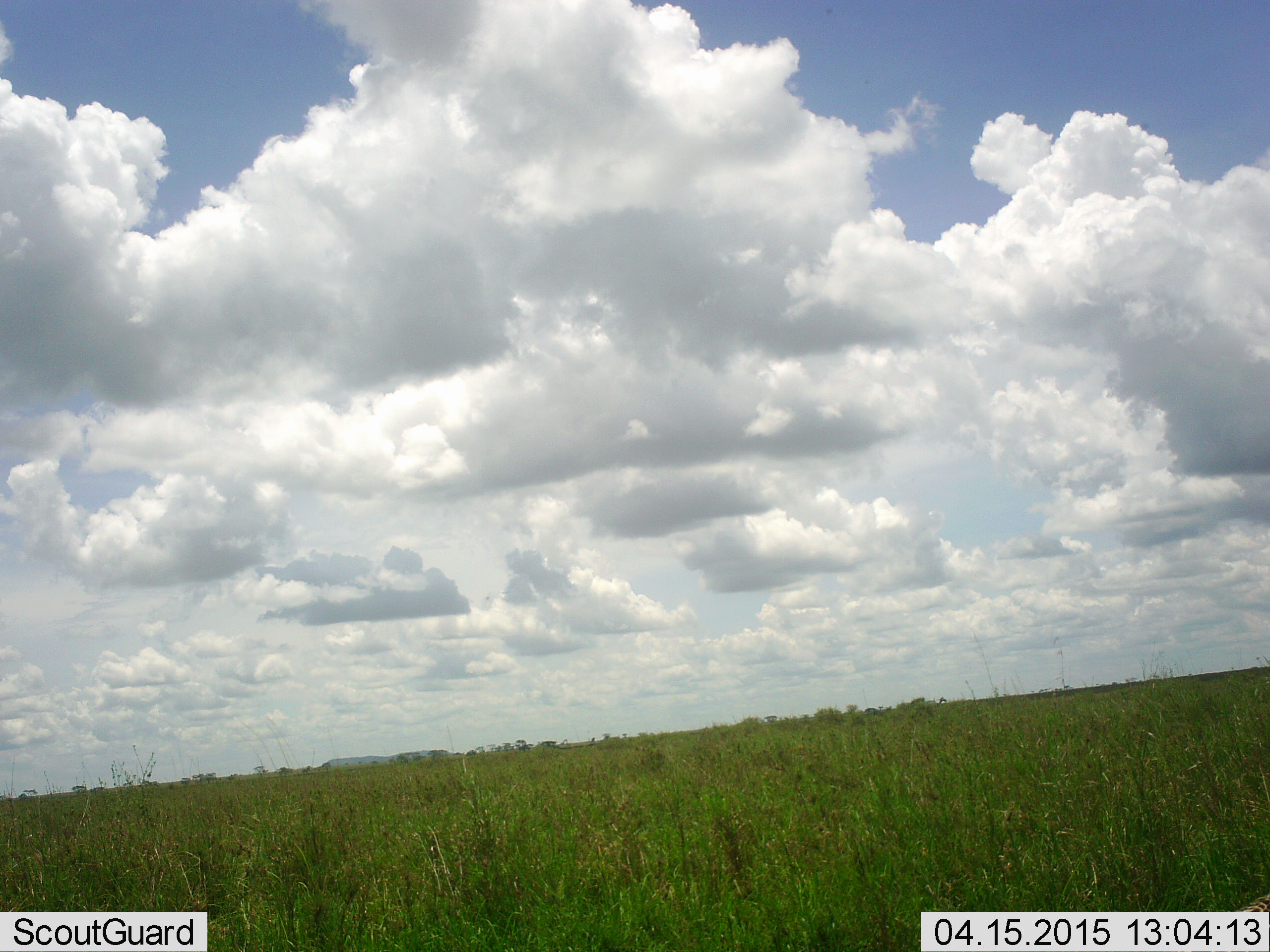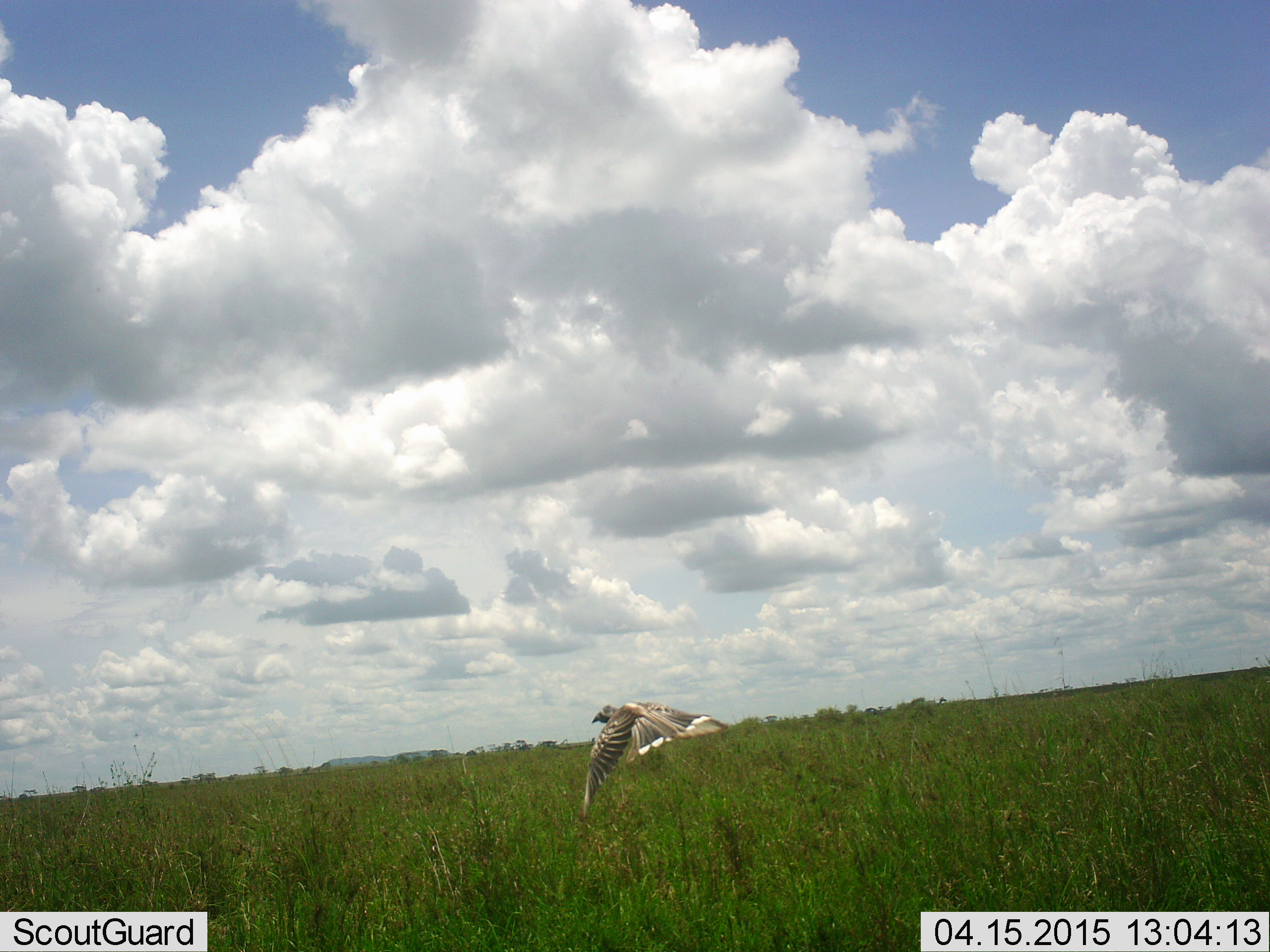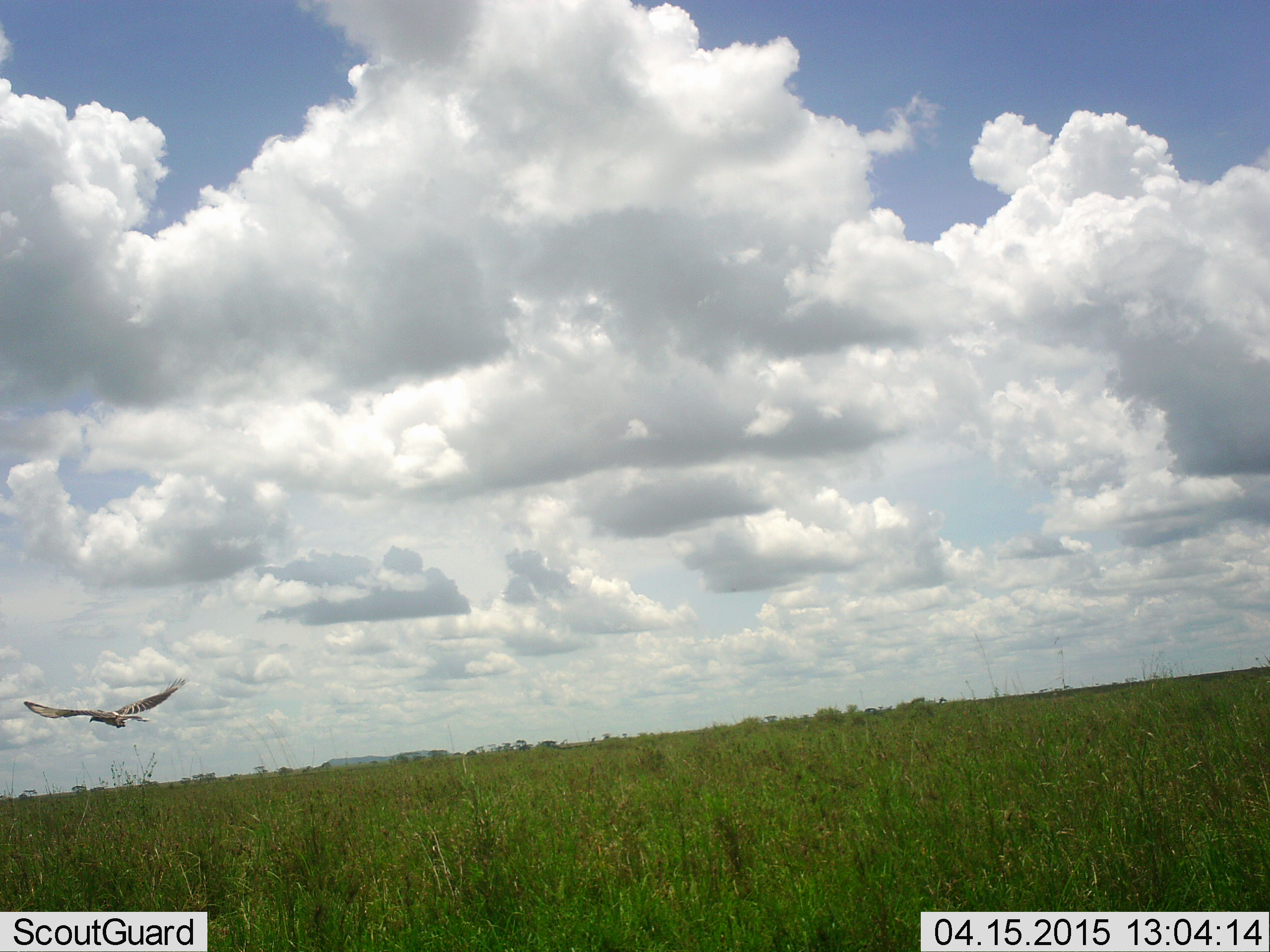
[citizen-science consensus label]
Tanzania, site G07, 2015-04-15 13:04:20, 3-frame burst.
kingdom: Animalia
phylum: Chordata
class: Aves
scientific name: Aves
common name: bird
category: otherbird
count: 1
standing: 0%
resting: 0%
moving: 100%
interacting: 0%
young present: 0%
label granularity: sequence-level